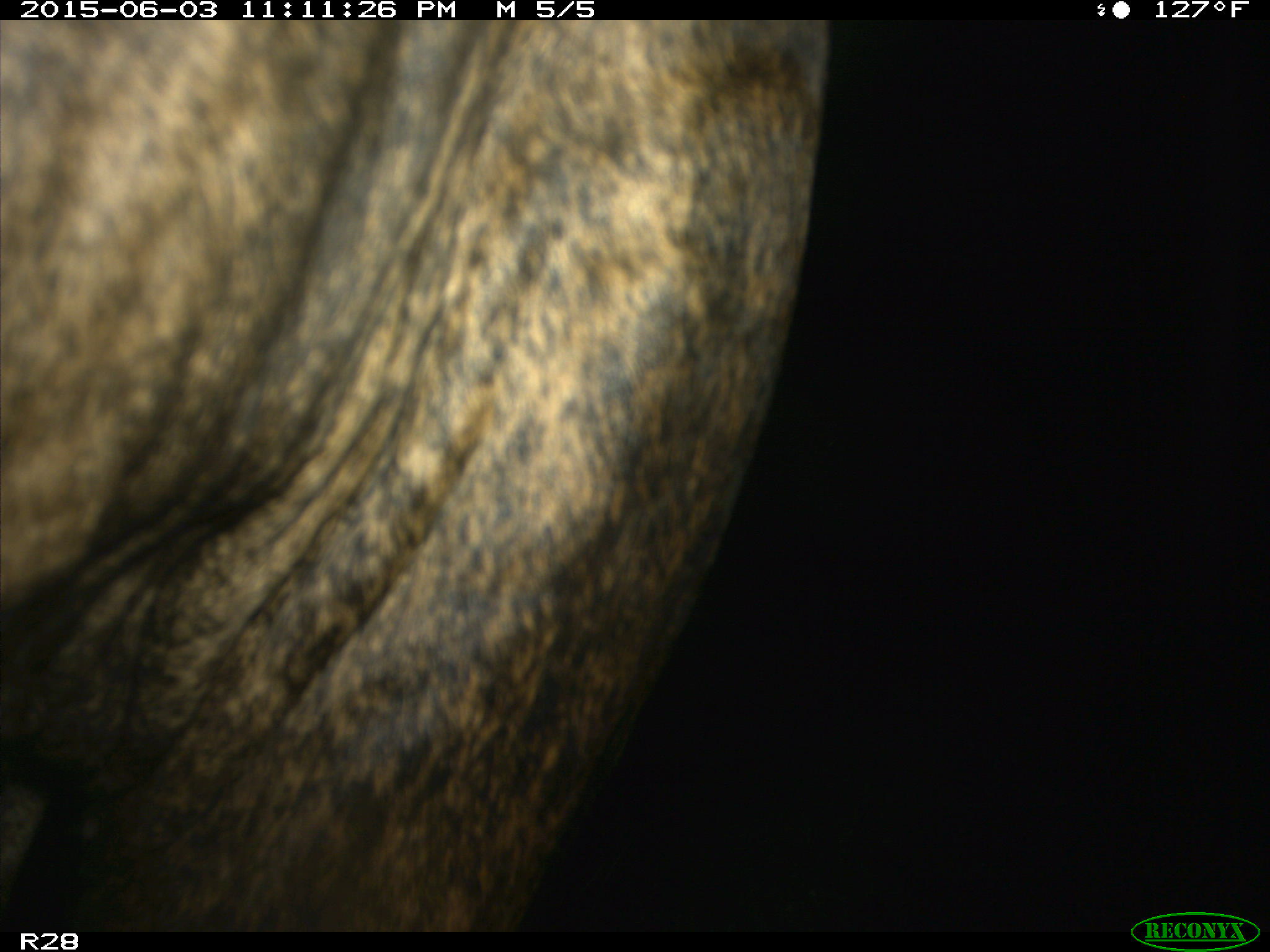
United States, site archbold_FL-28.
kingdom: Animalia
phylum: Chordata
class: Mammalia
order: Artiodactyla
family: Bovidae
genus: Bos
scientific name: Bos taurus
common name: domestic cow